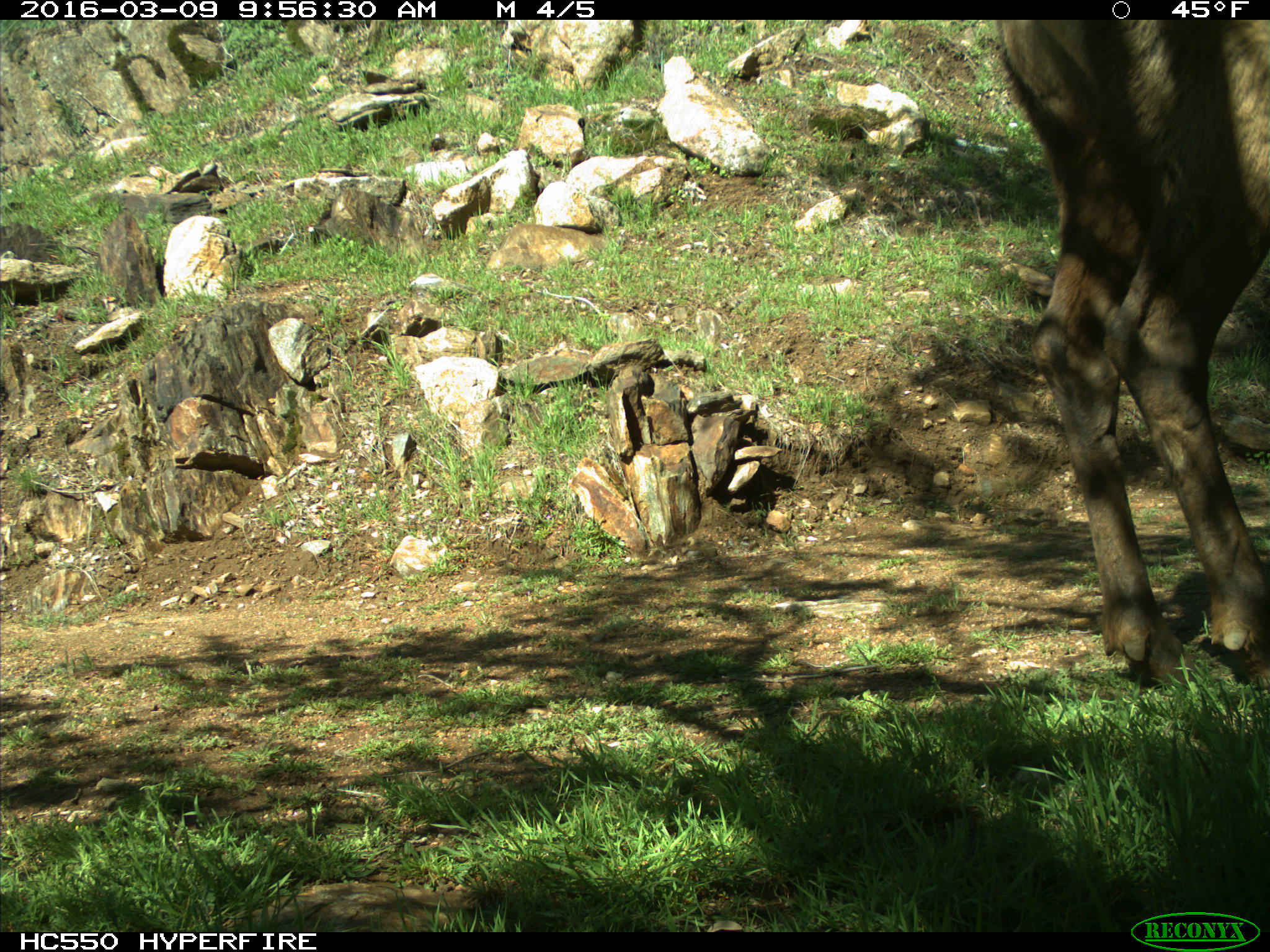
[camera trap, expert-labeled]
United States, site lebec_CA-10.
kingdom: Animalia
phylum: Chordata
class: Mammalia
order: Artiodactyla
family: Cervidae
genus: Cervus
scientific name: Cervus canadensis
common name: elk